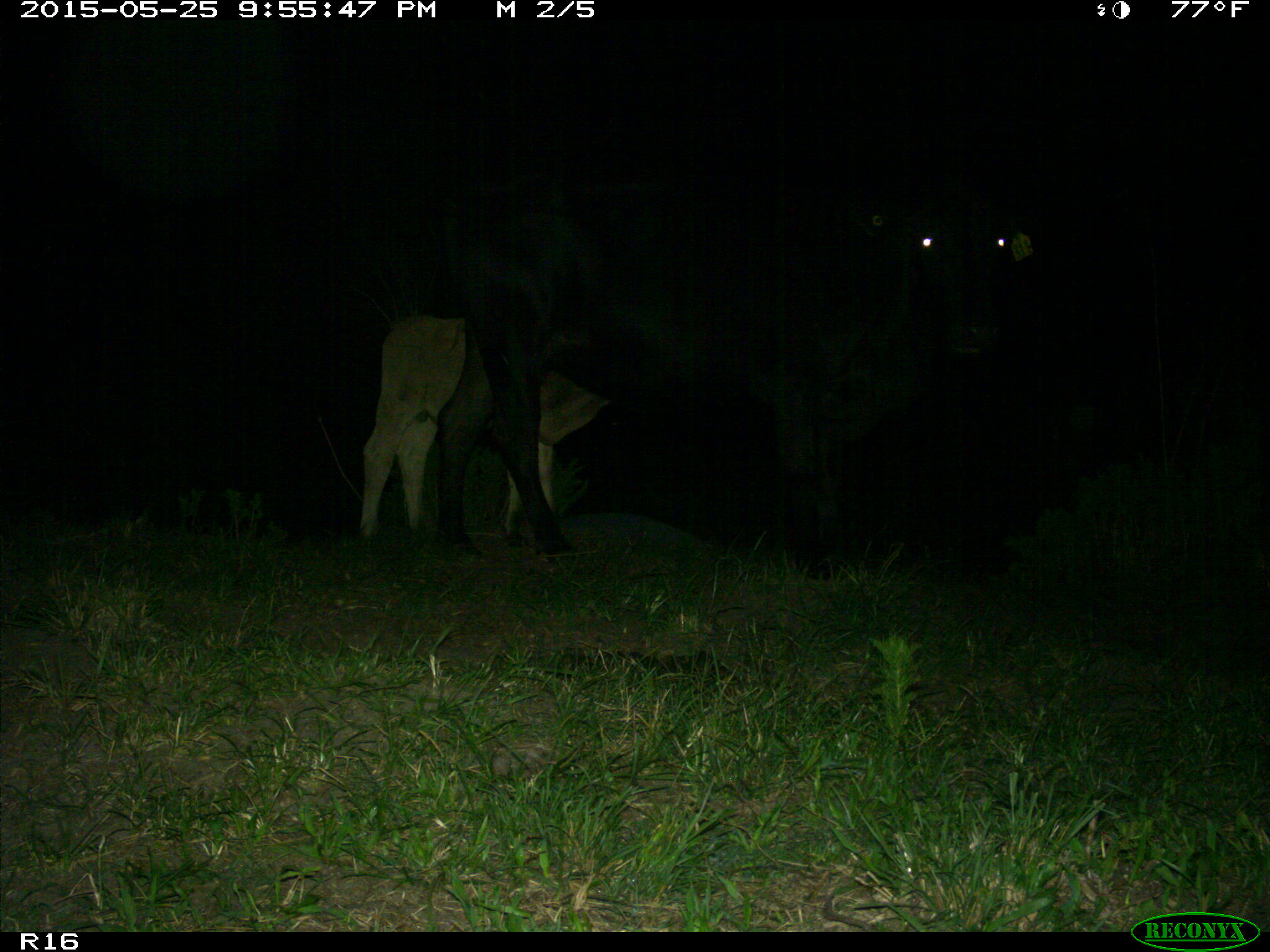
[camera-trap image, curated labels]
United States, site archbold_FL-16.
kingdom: Animalia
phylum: Chordata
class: Mammalia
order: Artiodactyla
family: Bovidae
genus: Bos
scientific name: Bos taurus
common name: domestic cow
Bos taurus (domestic cow).